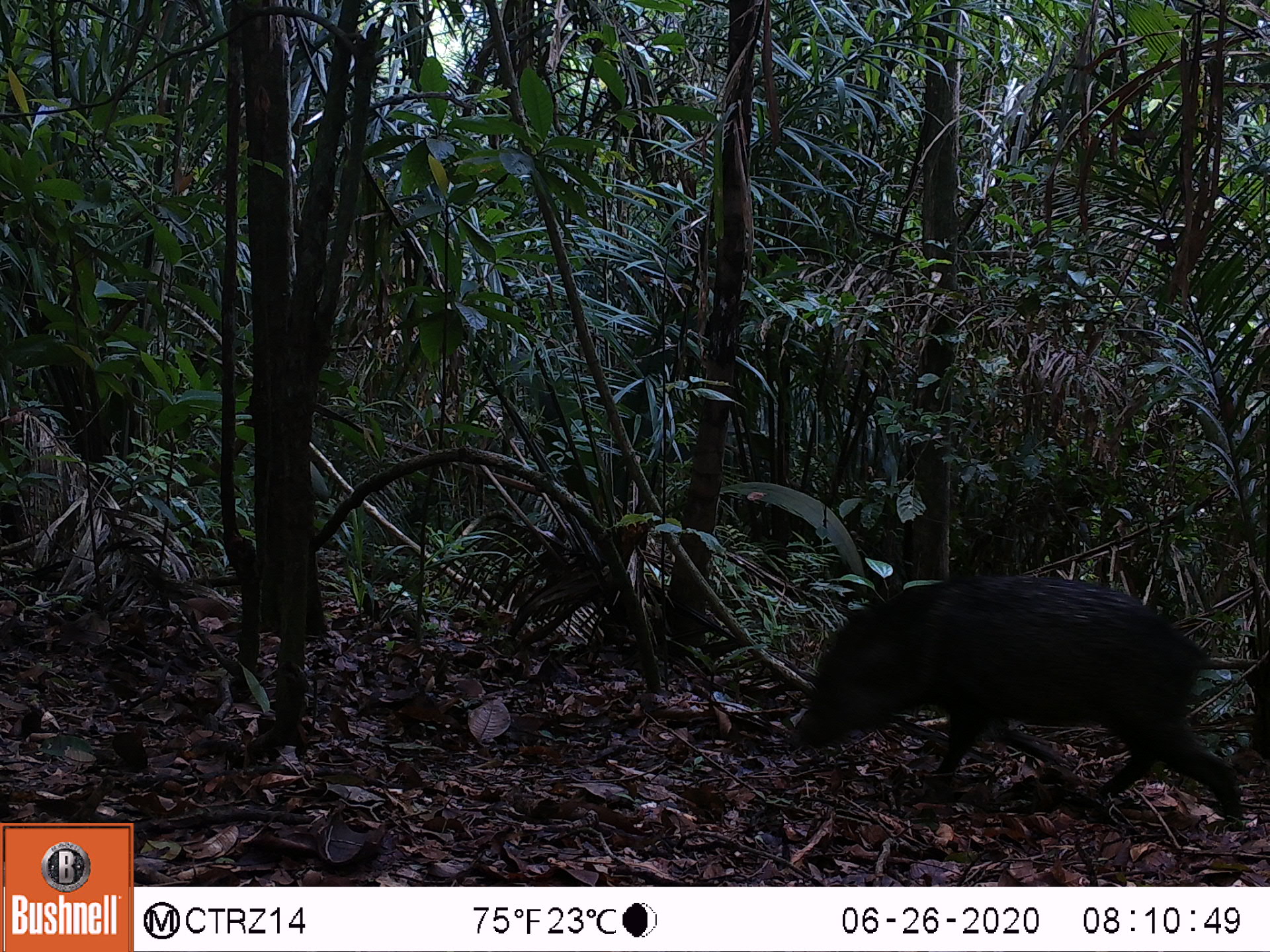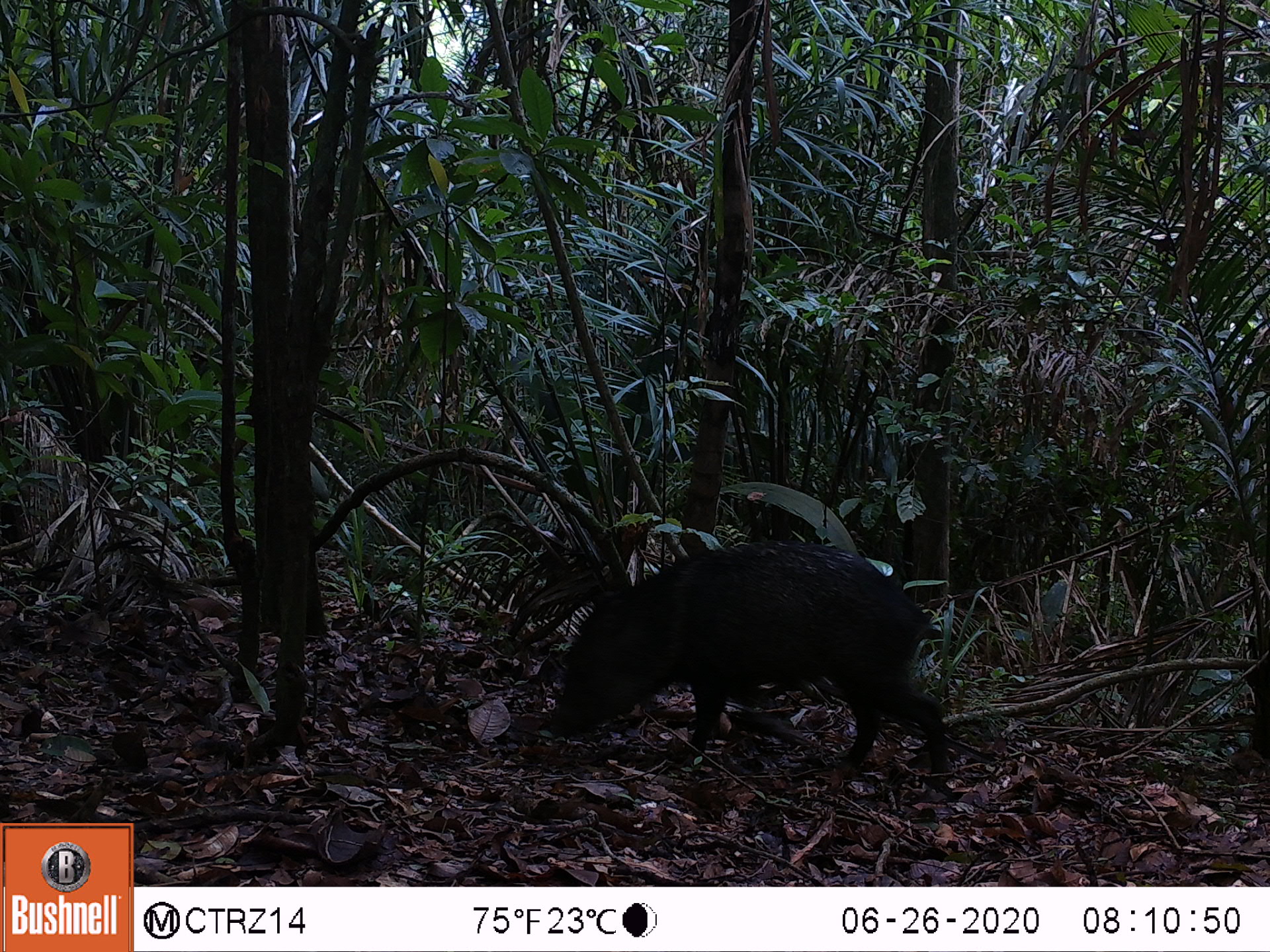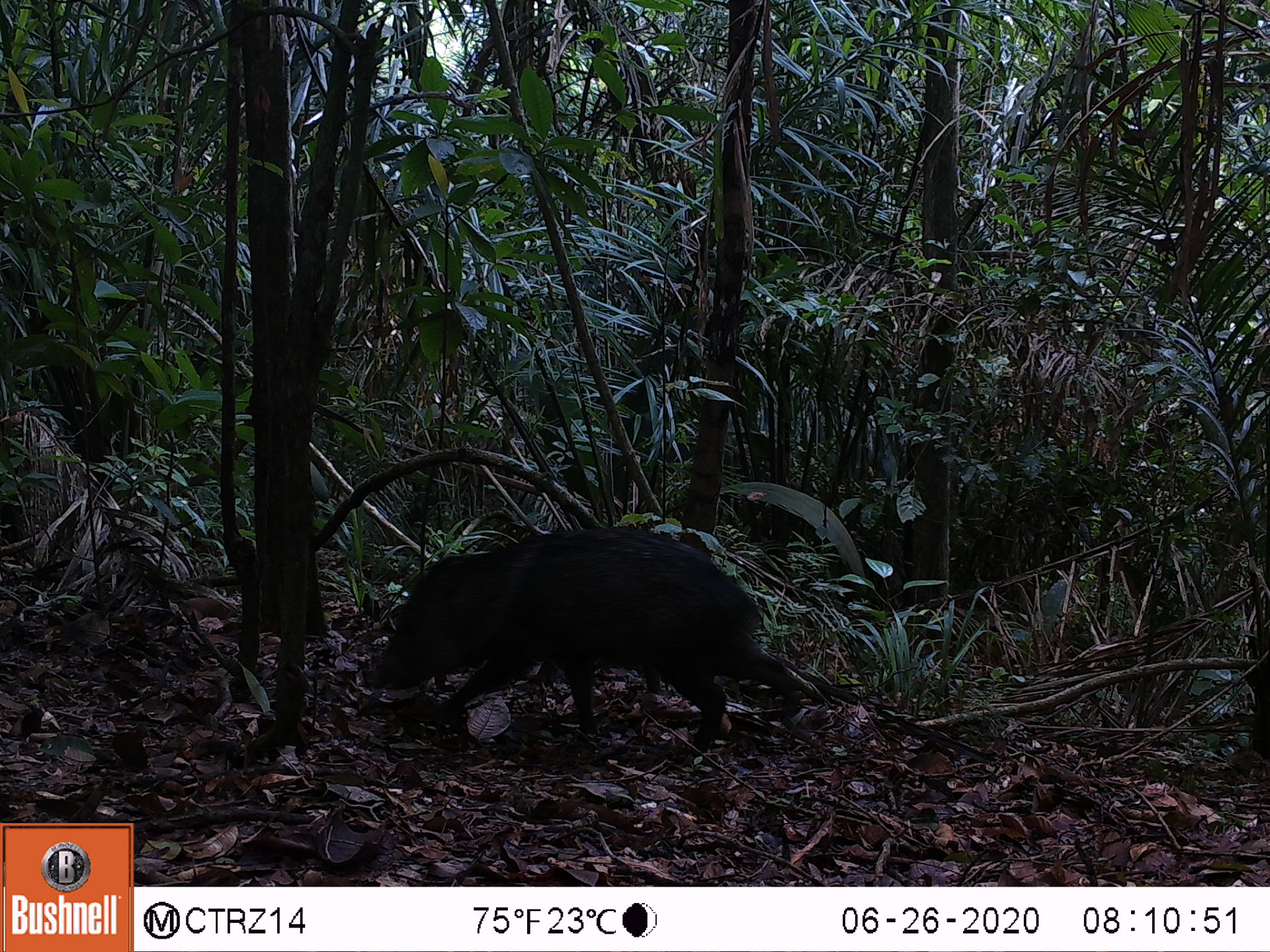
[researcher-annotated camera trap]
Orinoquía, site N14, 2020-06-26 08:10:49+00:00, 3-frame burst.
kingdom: Animalia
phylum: Chordata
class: Mammalia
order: Artiodactyla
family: Tayassuidae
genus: Pecari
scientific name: Pecari tajacu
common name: collared peccary